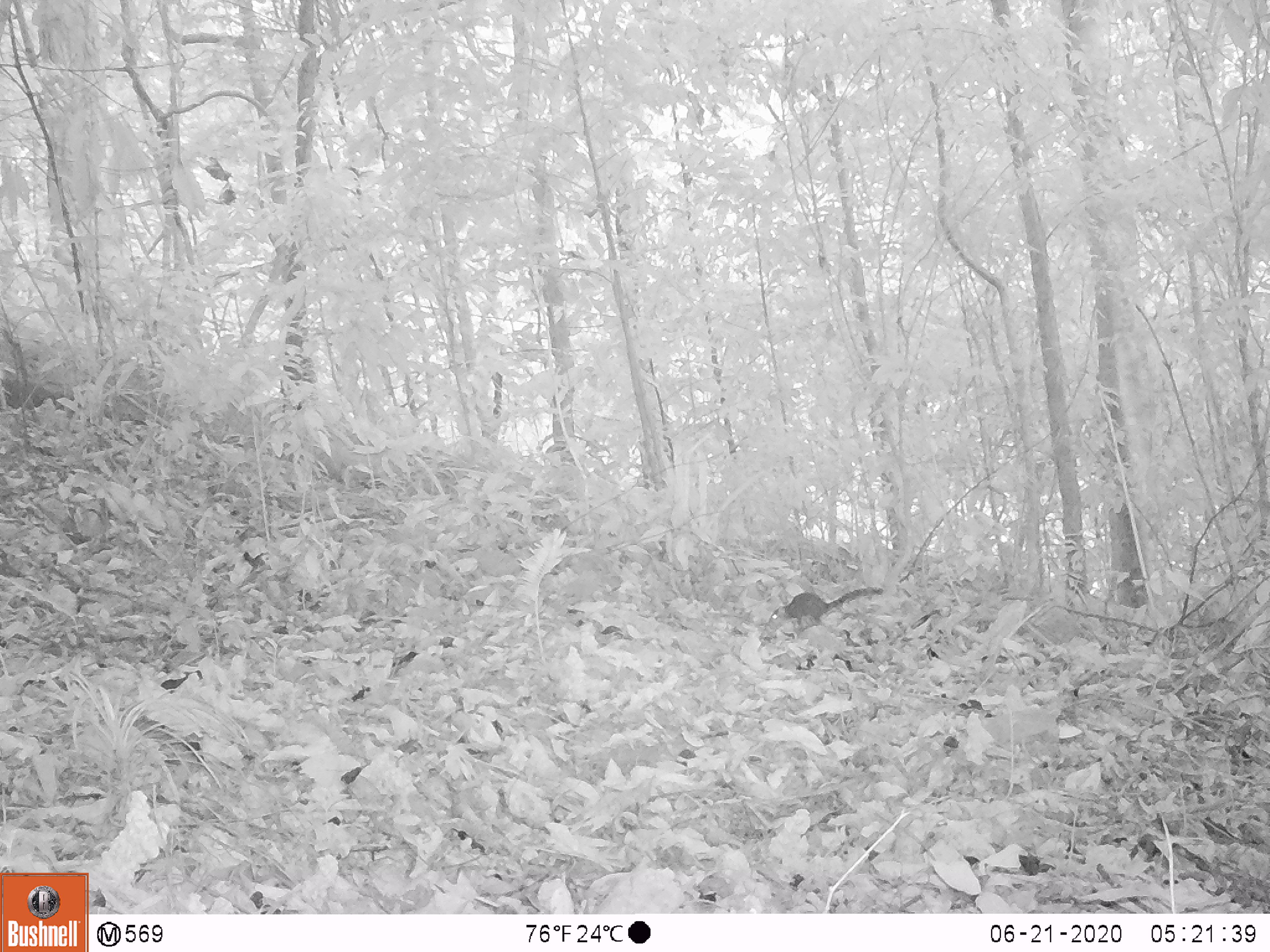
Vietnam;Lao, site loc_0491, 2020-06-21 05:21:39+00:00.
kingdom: Animalia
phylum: Chordata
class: Mammalia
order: Rodentia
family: Sciuridae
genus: Callosciurus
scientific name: Callosciurus erythraeus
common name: pallas's squirrel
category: pallass squirrel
Pallass squirrel (pallas's squirrel) (Callosciurus erythraeus). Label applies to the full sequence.